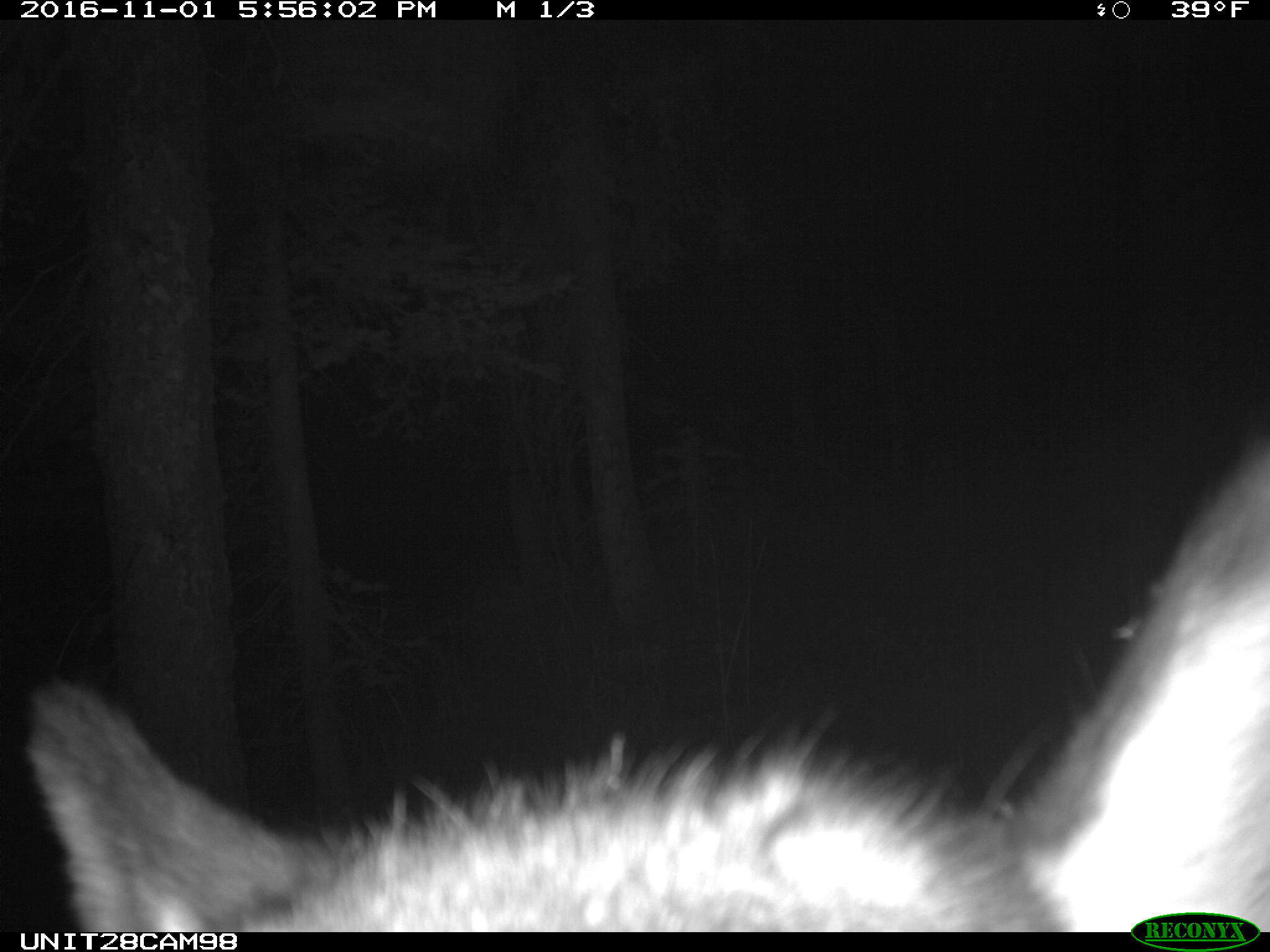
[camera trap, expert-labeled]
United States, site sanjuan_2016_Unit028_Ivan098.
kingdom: Animalia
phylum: Chordata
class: Mammalia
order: Artiodactyla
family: Cervidae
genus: Cervus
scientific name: Cervus elaphus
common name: red deer